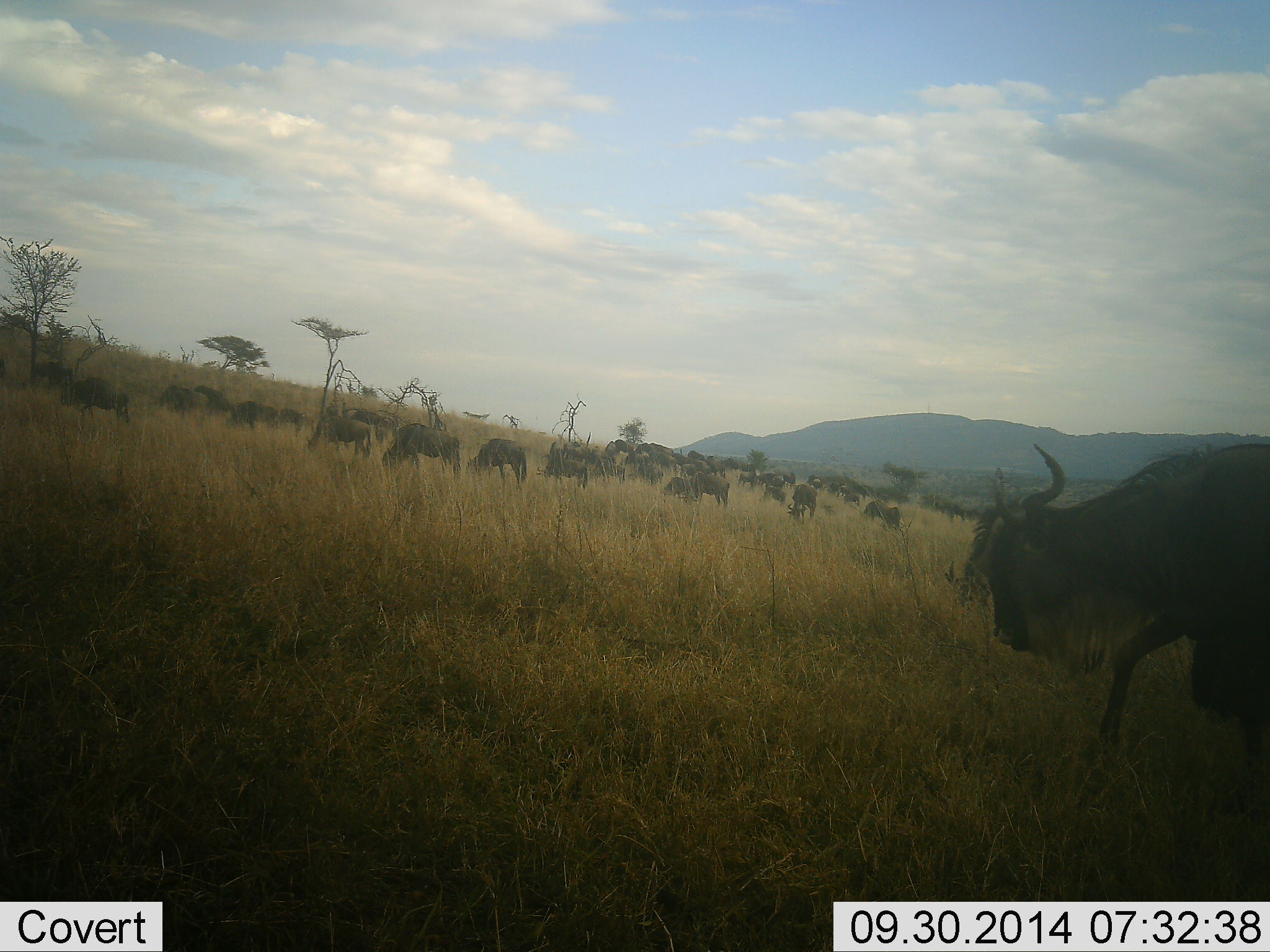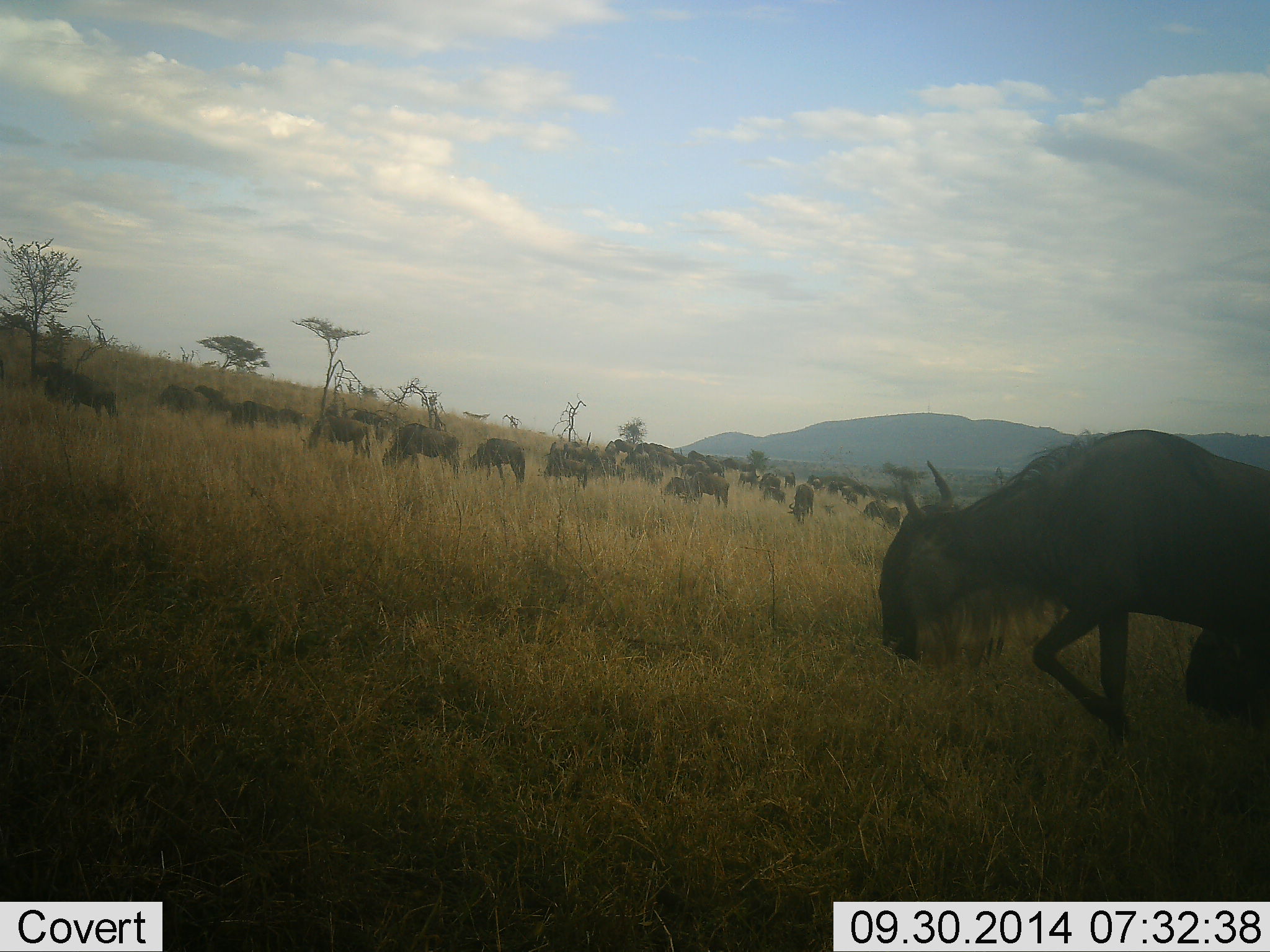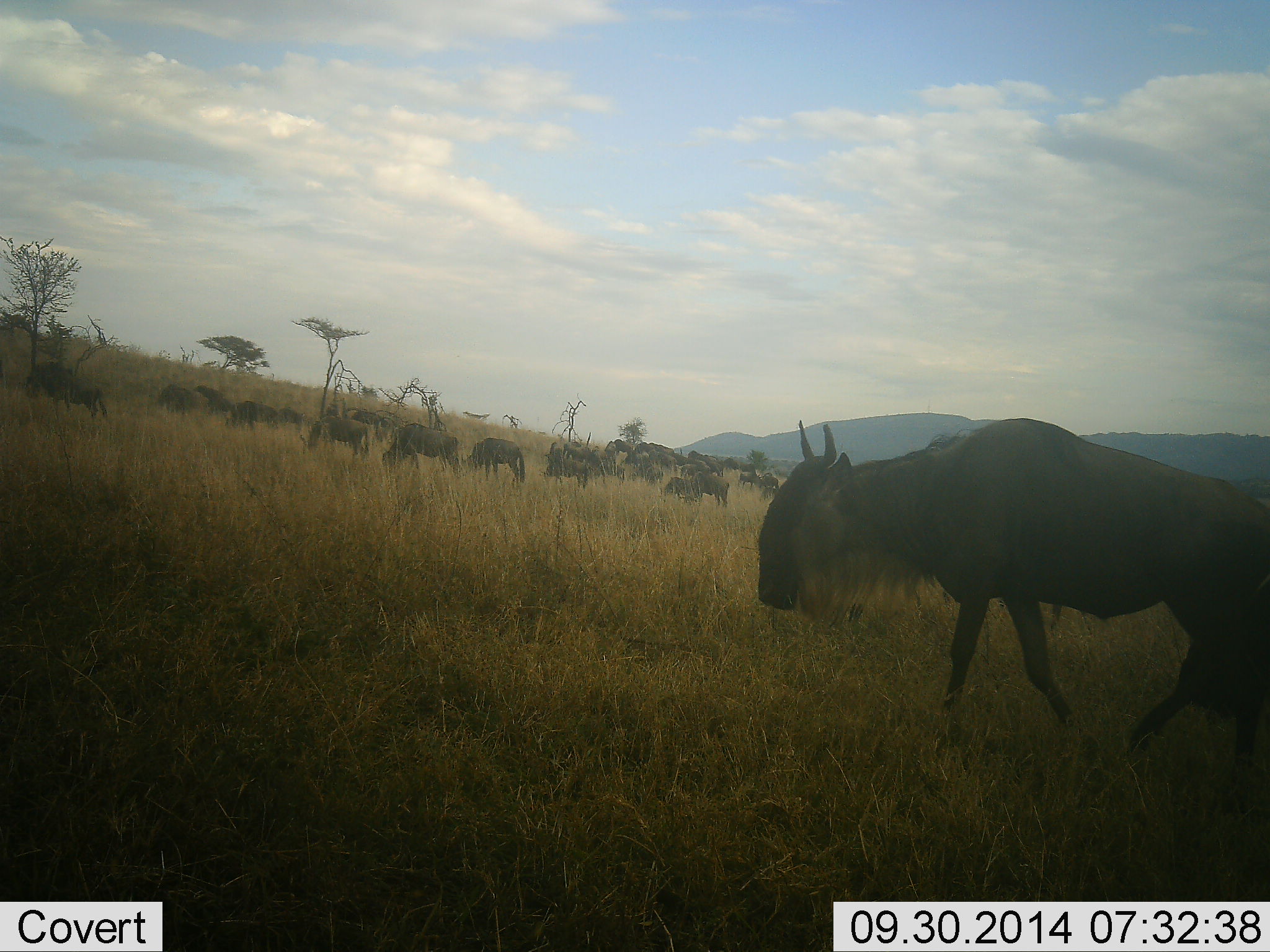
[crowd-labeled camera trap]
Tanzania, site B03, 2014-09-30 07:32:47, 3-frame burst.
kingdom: Animalia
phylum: Chordata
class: Mammalia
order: Artiodactyla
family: Bovidae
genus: Connochaetes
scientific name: Connochaetes taurinus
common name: blue wildebeest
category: wildebeest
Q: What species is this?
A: Wildebeest (blue wildebeest) (Connochaetes taurinus).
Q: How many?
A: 11-50.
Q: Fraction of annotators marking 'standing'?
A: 50%.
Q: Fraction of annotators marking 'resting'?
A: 20%.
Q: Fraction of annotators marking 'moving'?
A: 60%.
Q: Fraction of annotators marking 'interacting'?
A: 0%.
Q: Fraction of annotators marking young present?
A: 0%.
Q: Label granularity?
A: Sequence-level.